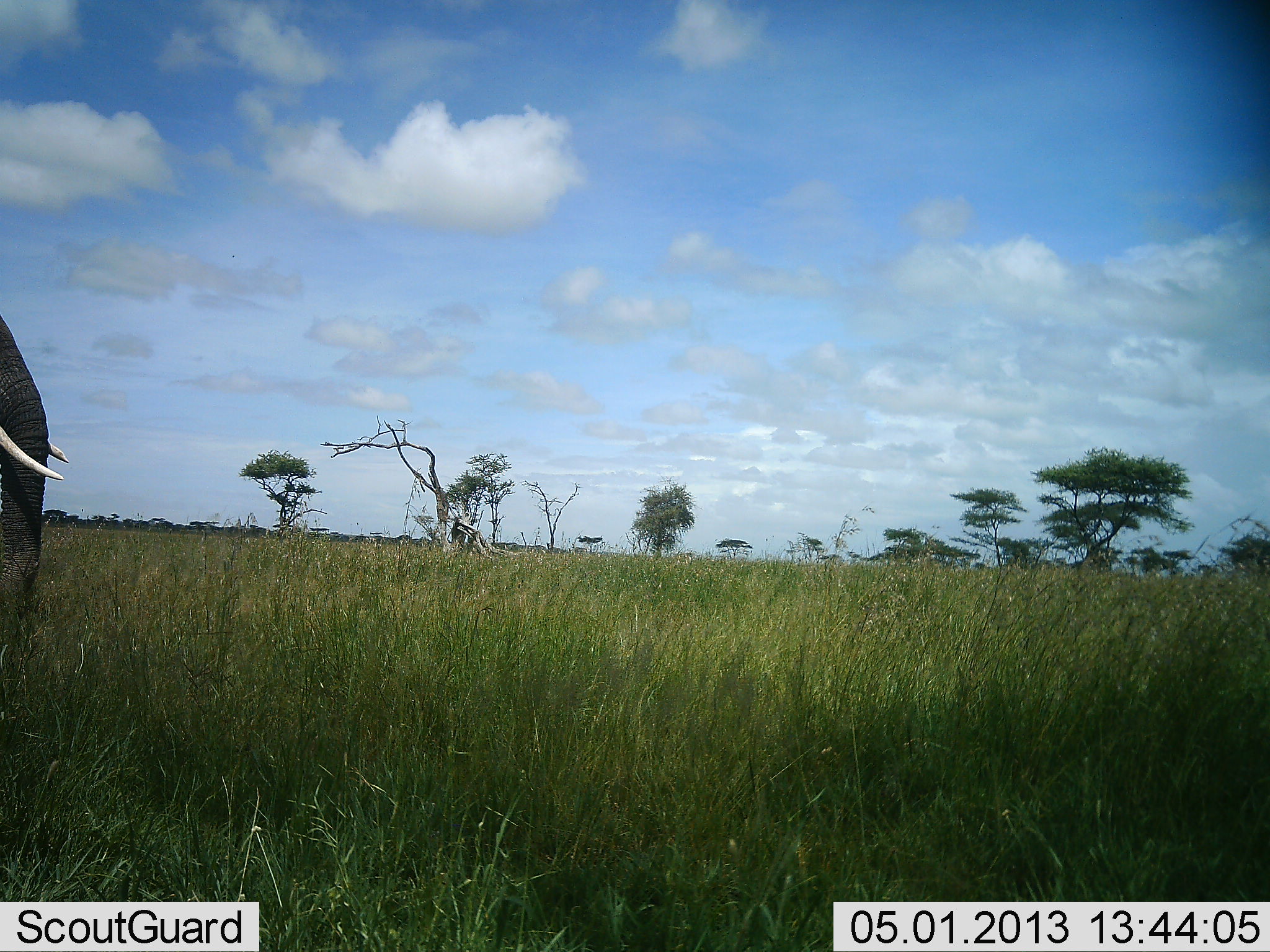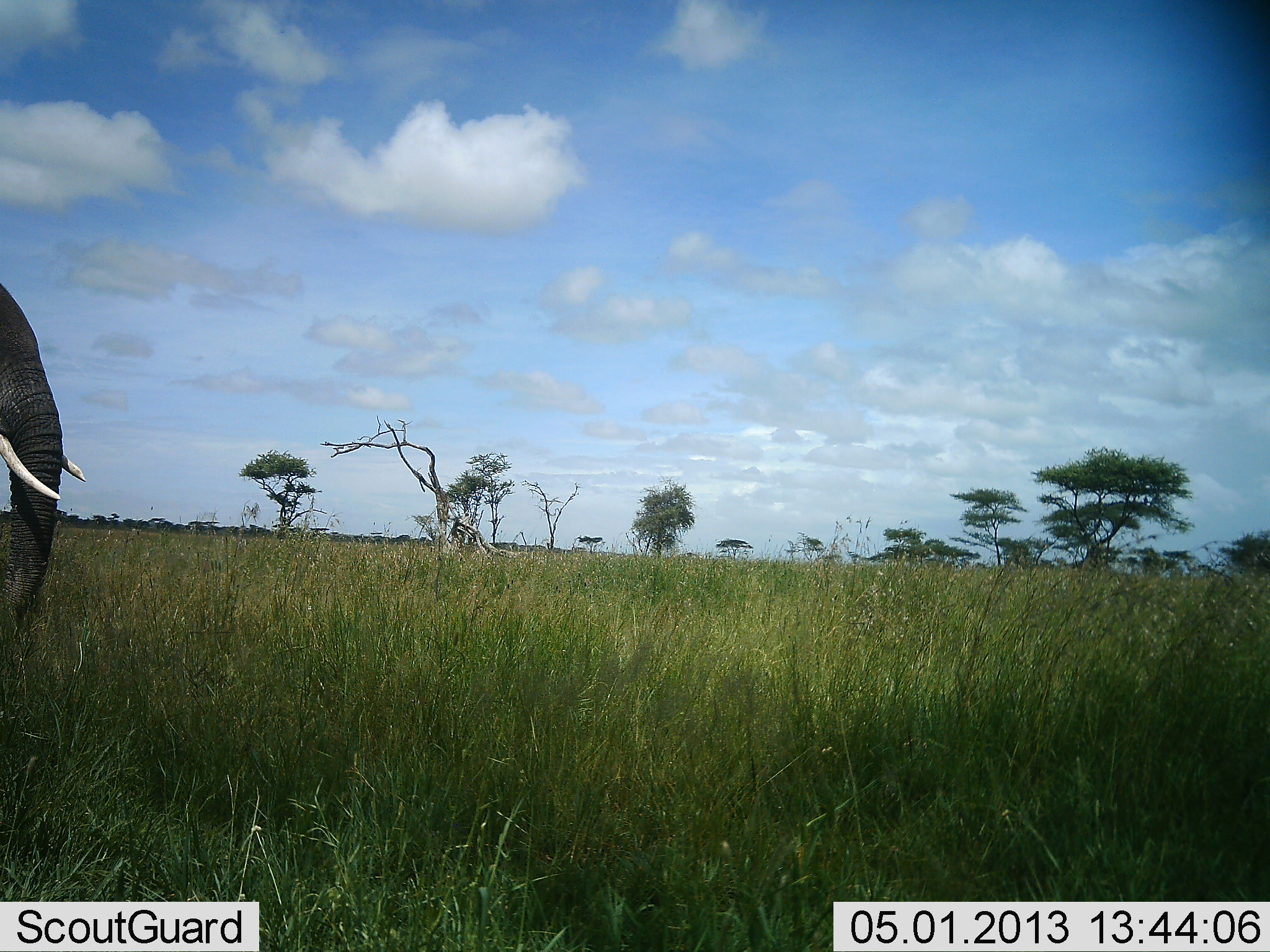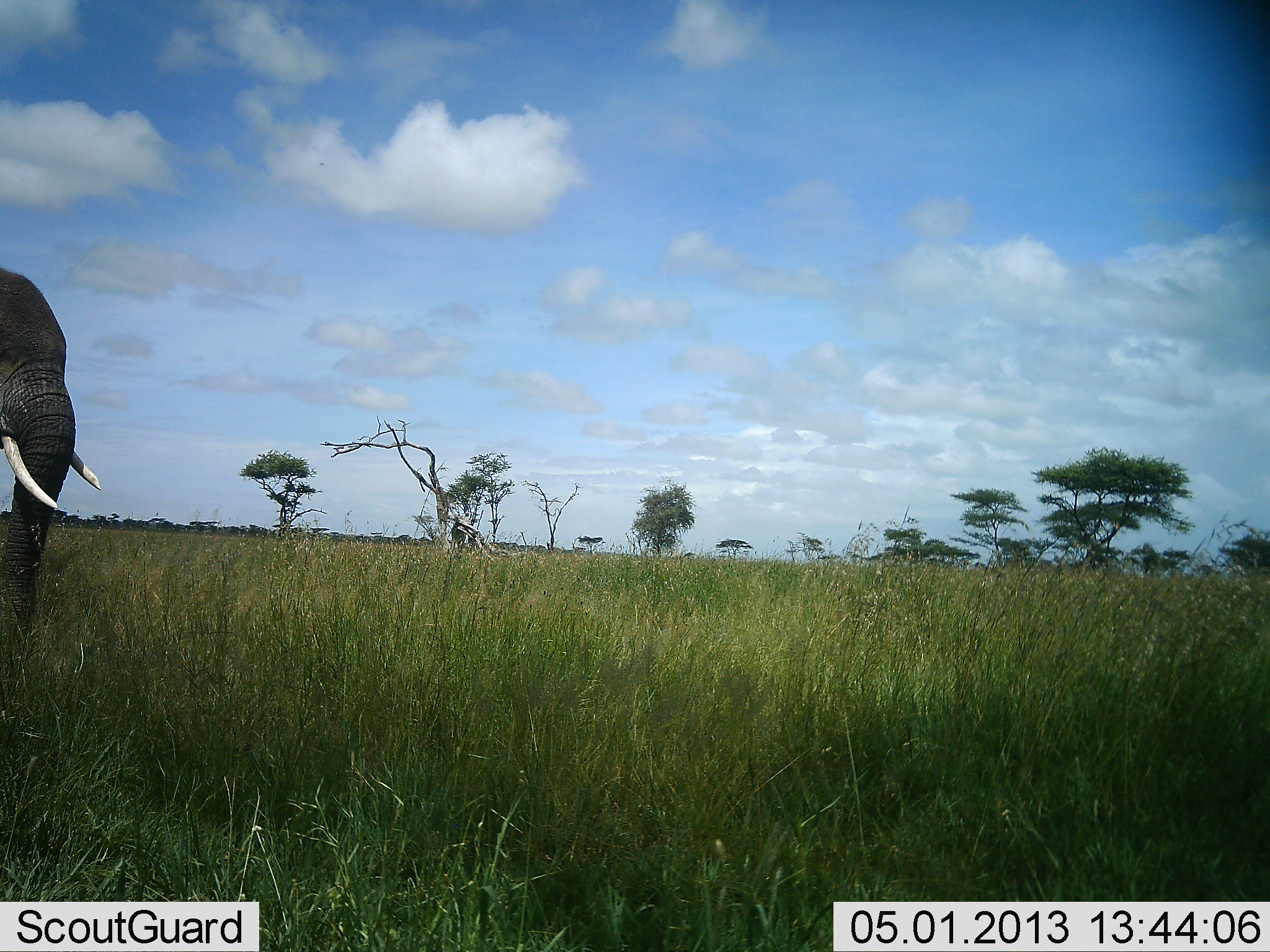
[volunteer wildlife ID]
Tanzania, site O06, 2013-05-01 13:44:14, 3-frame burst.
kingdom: Animalia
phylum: Chordata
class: Mammalia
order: Proboscidea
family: Elephantidae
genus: Loxodonta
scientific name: Loxodonta africana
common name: african bush elephant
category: elephant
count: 1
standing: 58%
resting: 0%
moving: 47%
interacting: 0%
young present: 0%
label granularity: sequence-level